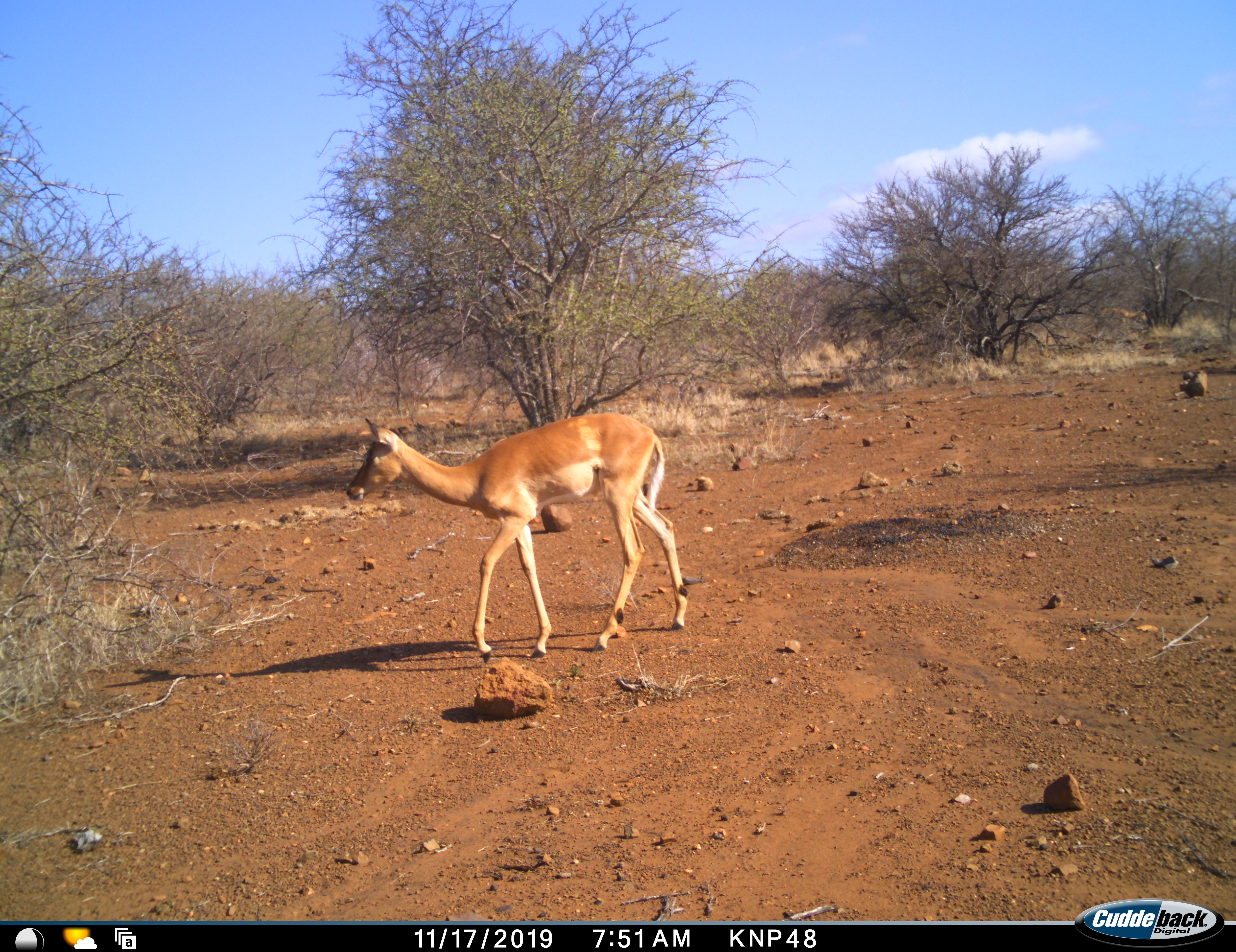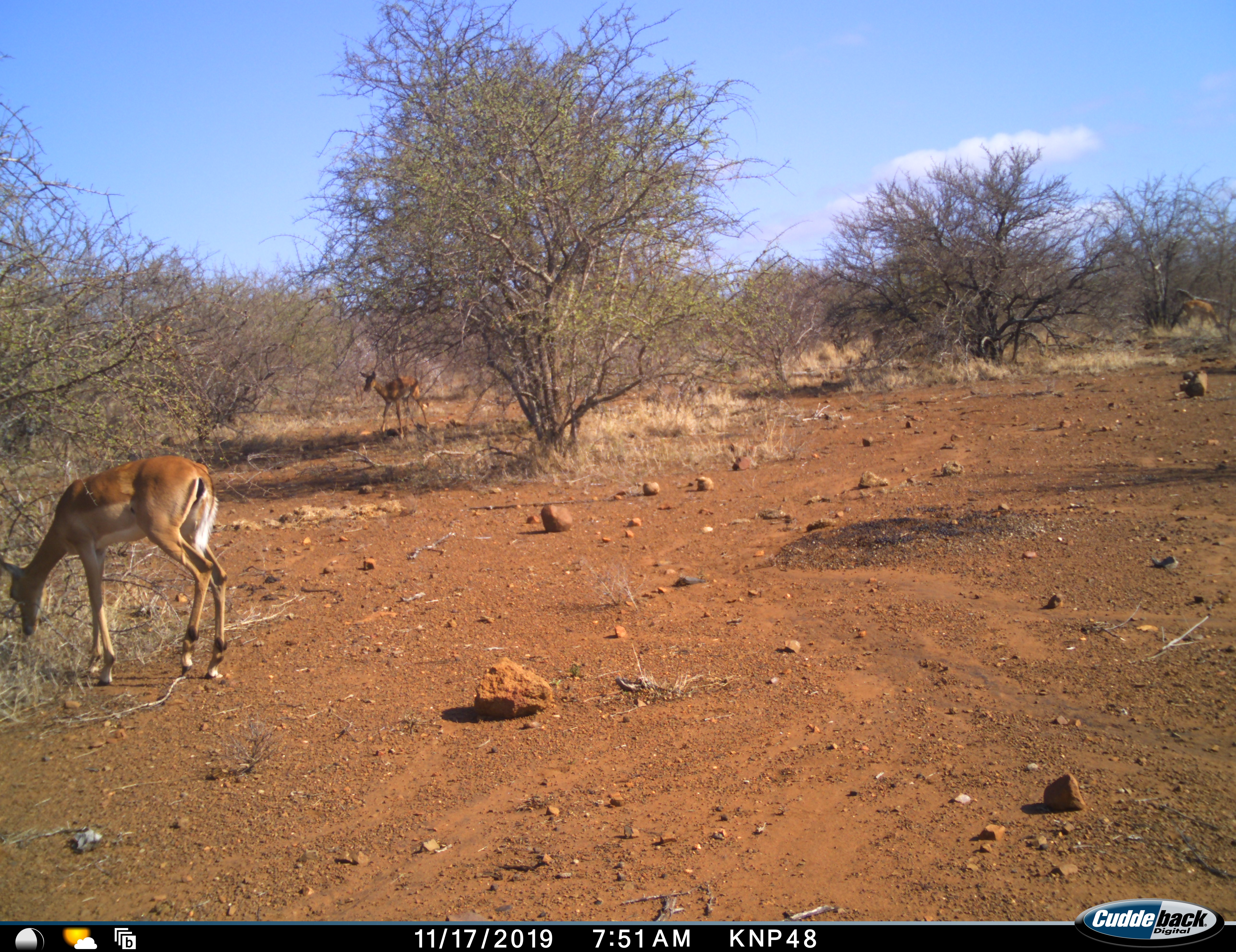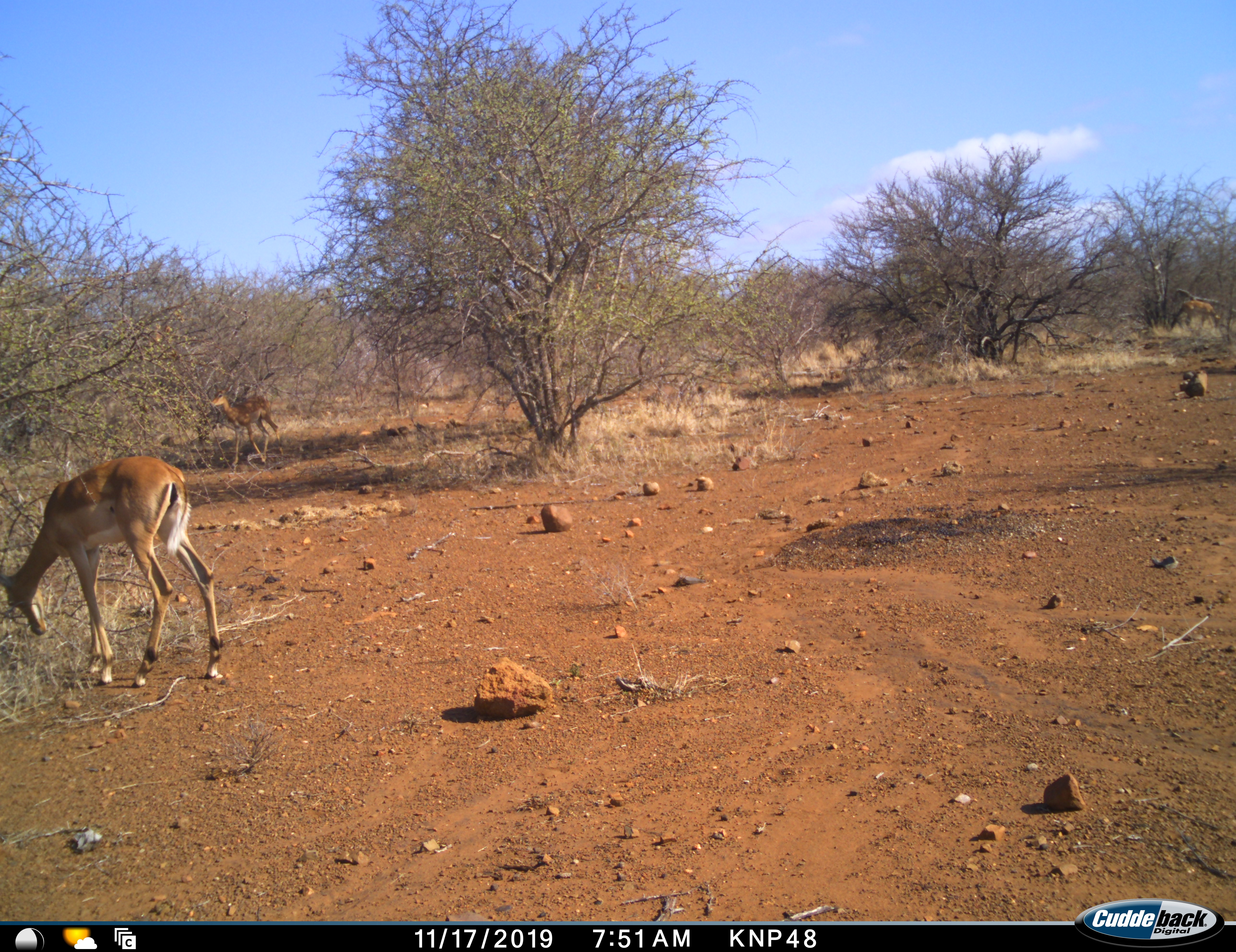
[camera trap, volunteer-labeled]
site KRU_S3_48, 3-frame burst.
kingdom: Animalia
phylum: Chordata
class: Mammalia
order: Artiodactyla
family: Bovidae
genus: Aepyceros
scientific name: Aepyceros melampus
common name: impala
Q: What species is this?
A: Impala (Aepyceros melampus).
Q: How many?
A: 4.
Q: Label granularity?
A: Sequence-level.